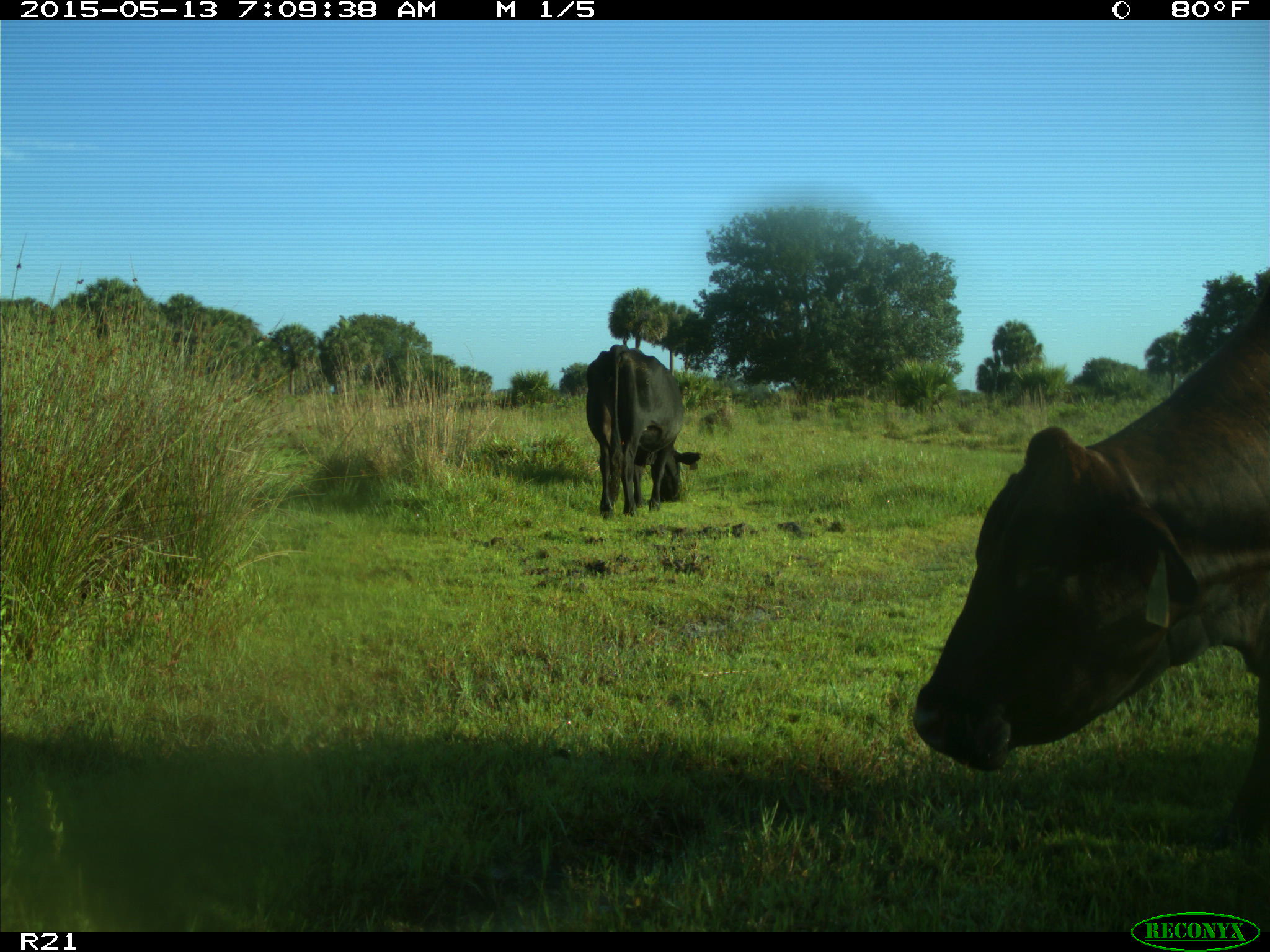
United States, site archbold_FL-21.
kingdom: Animalia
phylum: Chordata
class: Mammalia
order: Artiodactyla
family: Bovidae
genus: Bos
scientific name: Bos taurus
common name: domestic cow